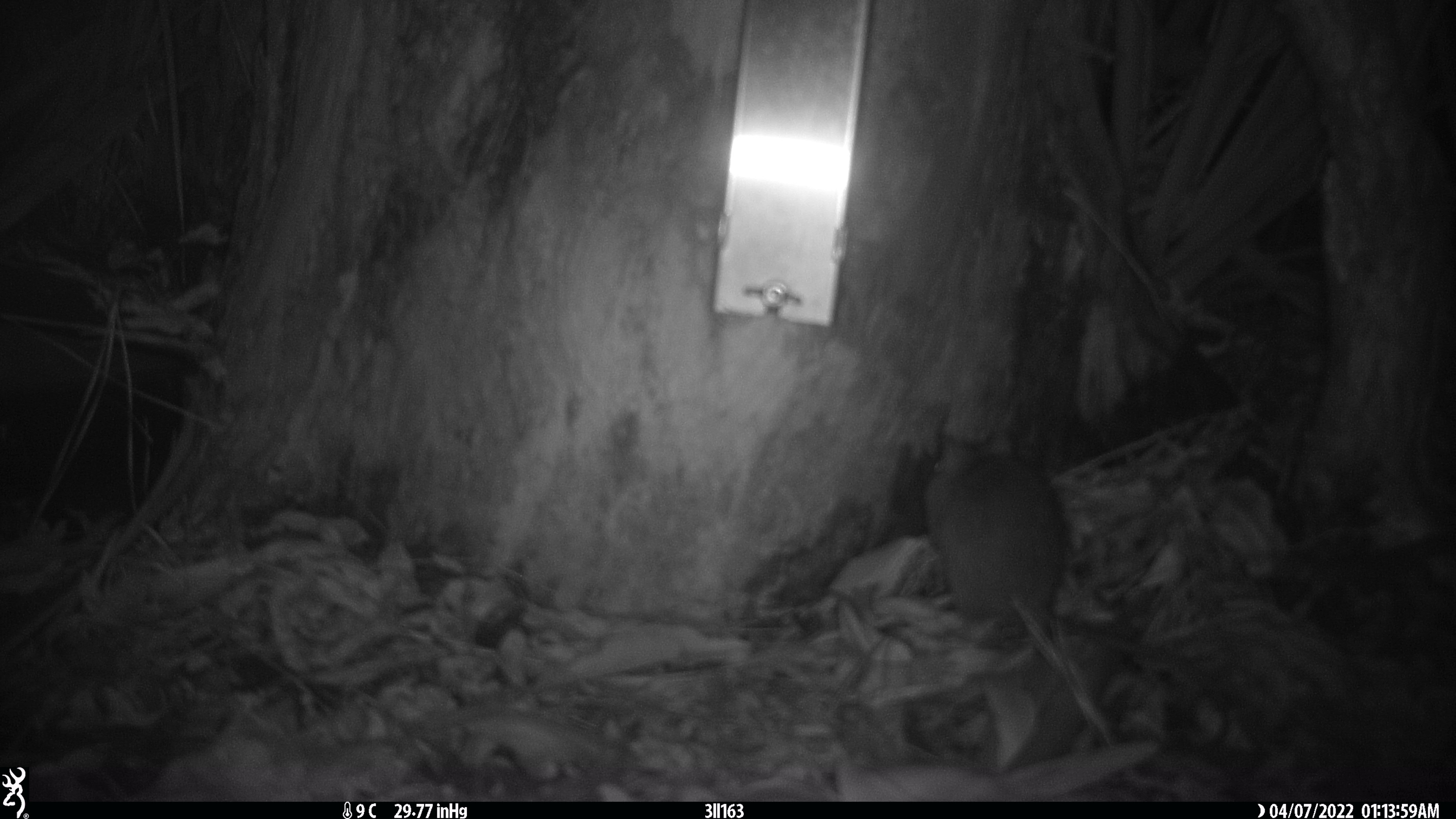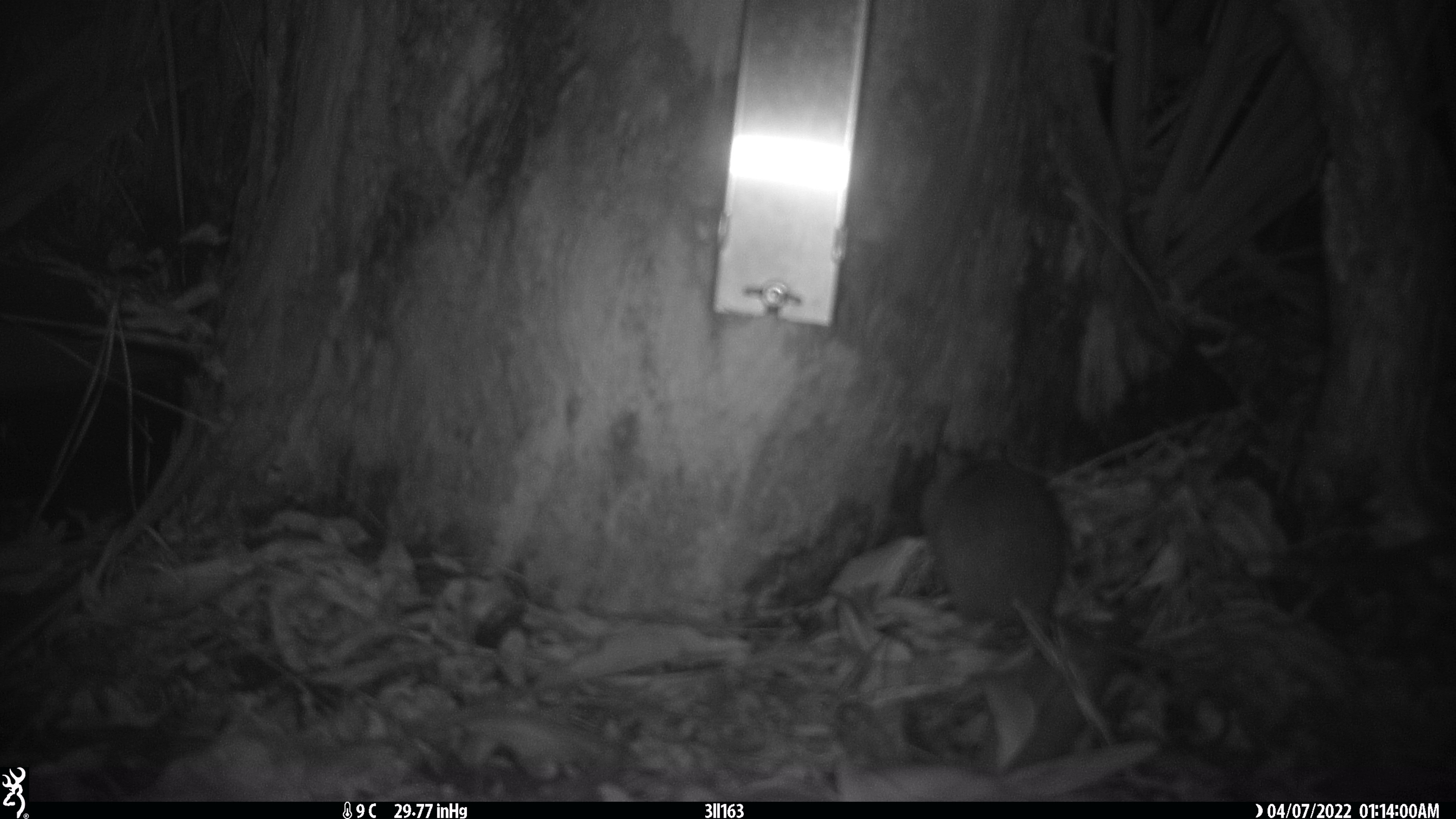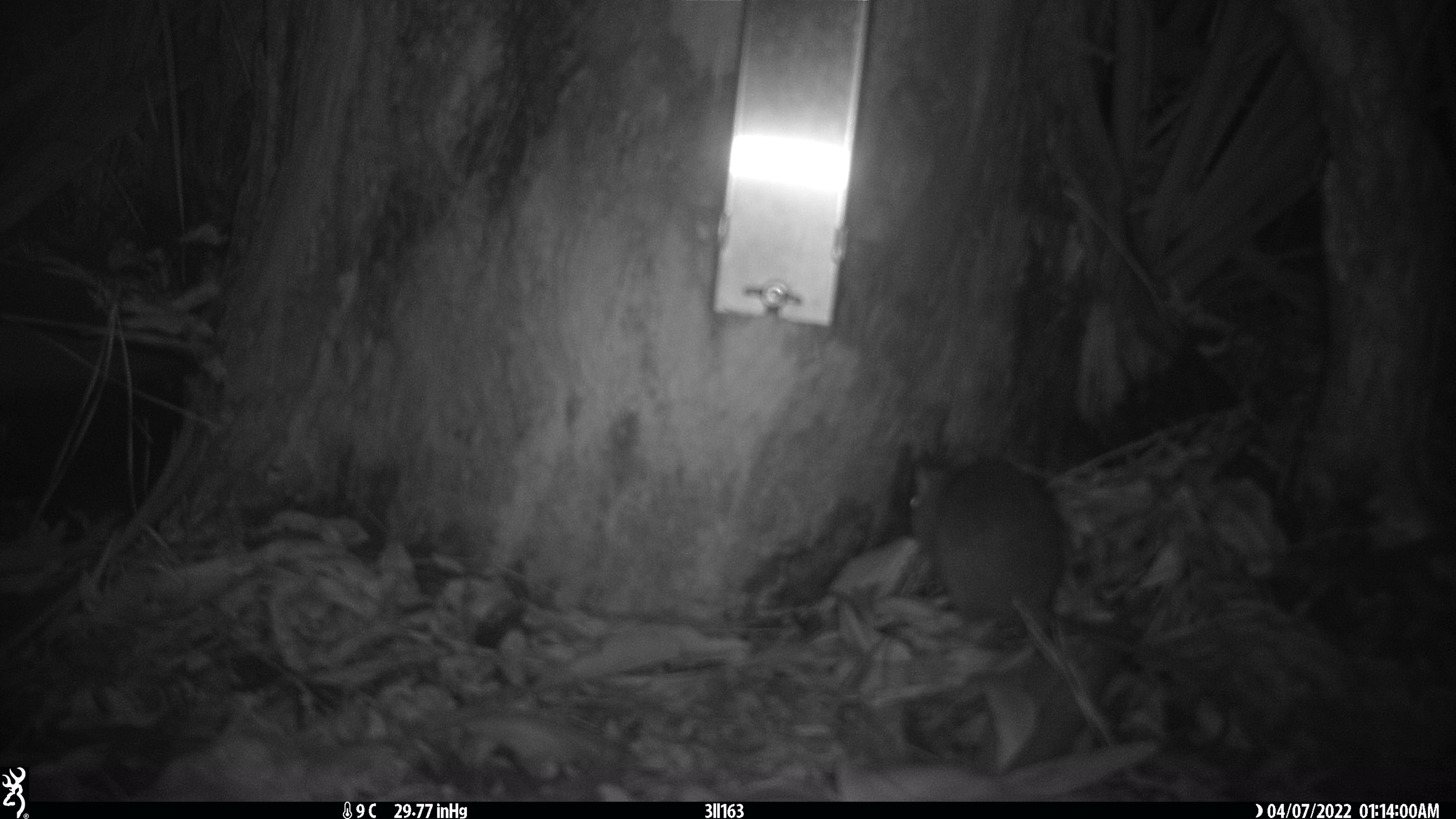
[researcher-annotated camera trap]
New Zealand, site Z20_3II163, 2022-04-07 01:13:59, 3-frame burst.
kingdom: Animalia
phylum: Chordata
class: Mammalia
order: Rodentia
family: Muridae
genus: Rattus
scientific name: Rattus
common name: rat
Rat (Rattus).